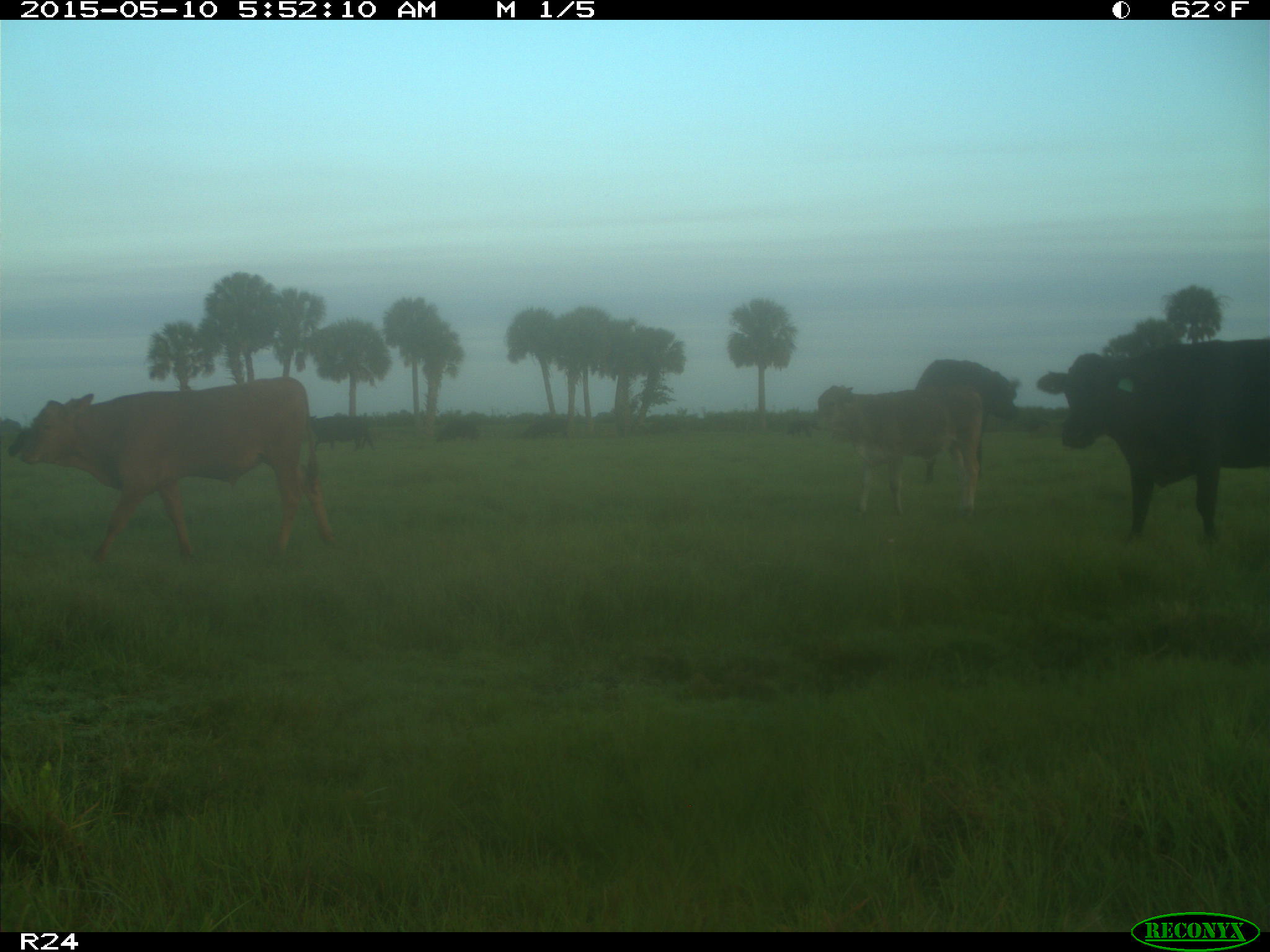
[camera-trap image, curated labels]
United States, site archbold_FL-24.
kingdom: Animalia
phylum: Chordata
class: Mammalia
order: Artiodactyla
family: Bovidae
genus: Bos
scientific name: Bos taurus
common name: domestic cow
Bos taurus (domestic cow).